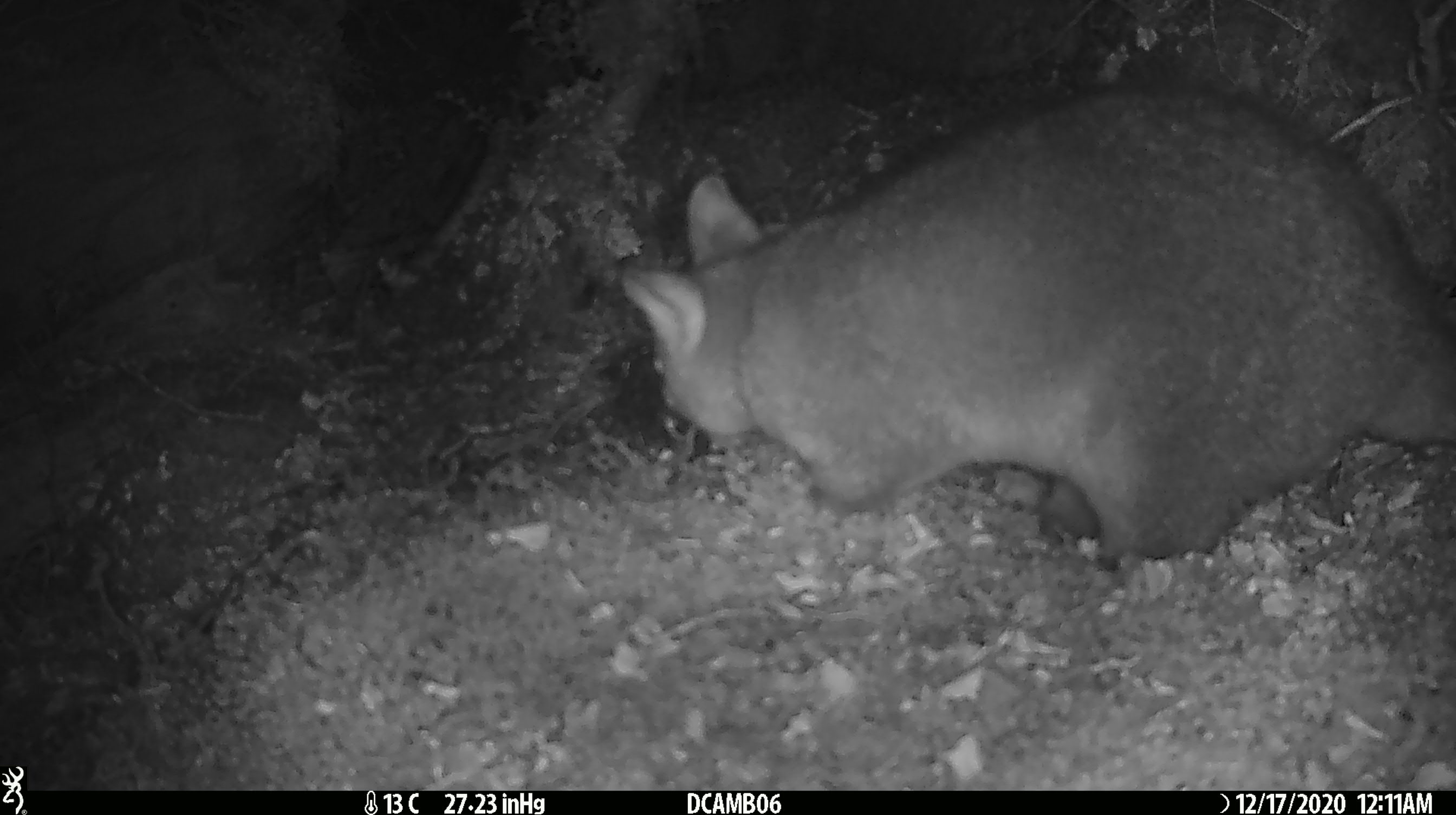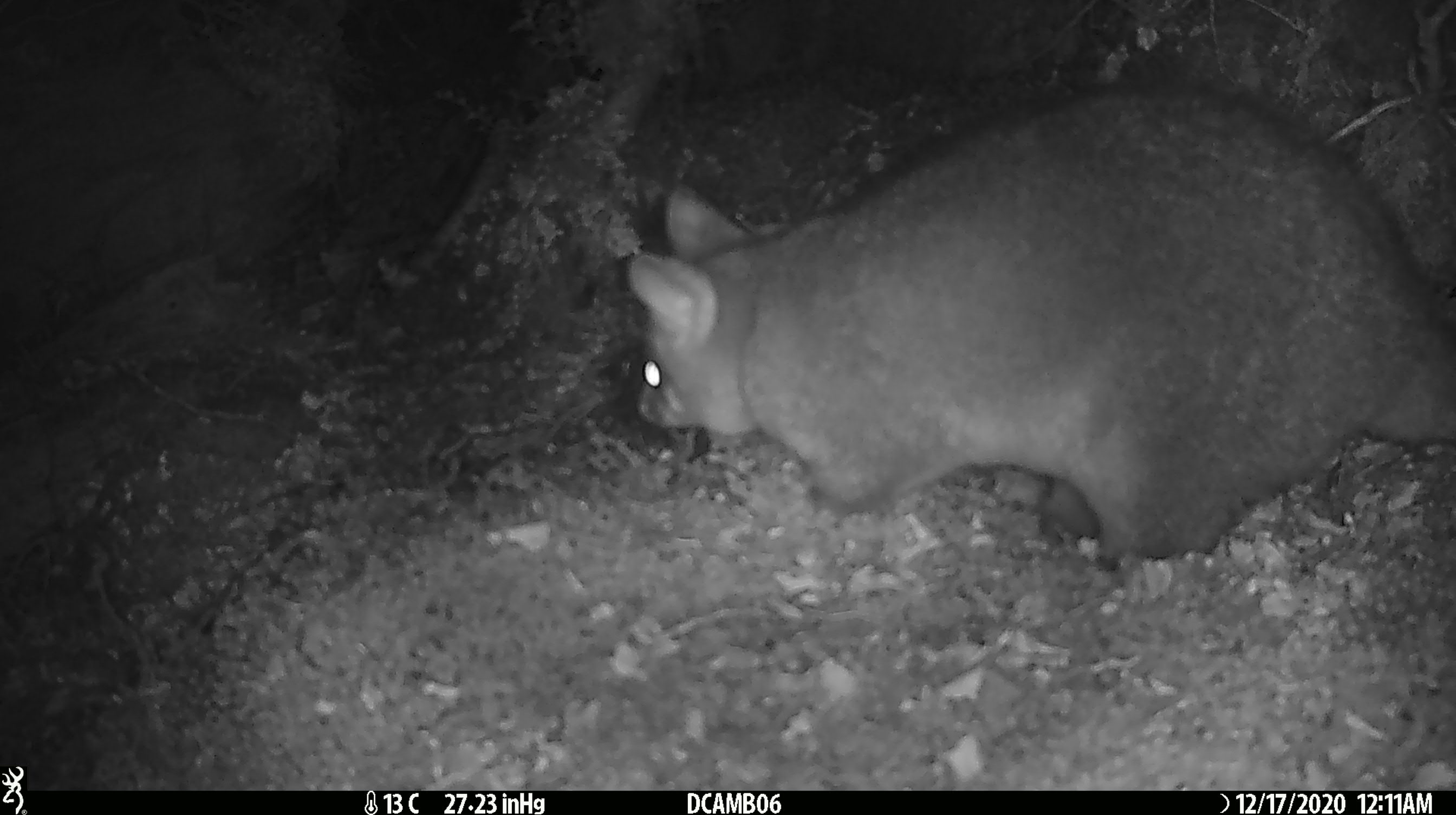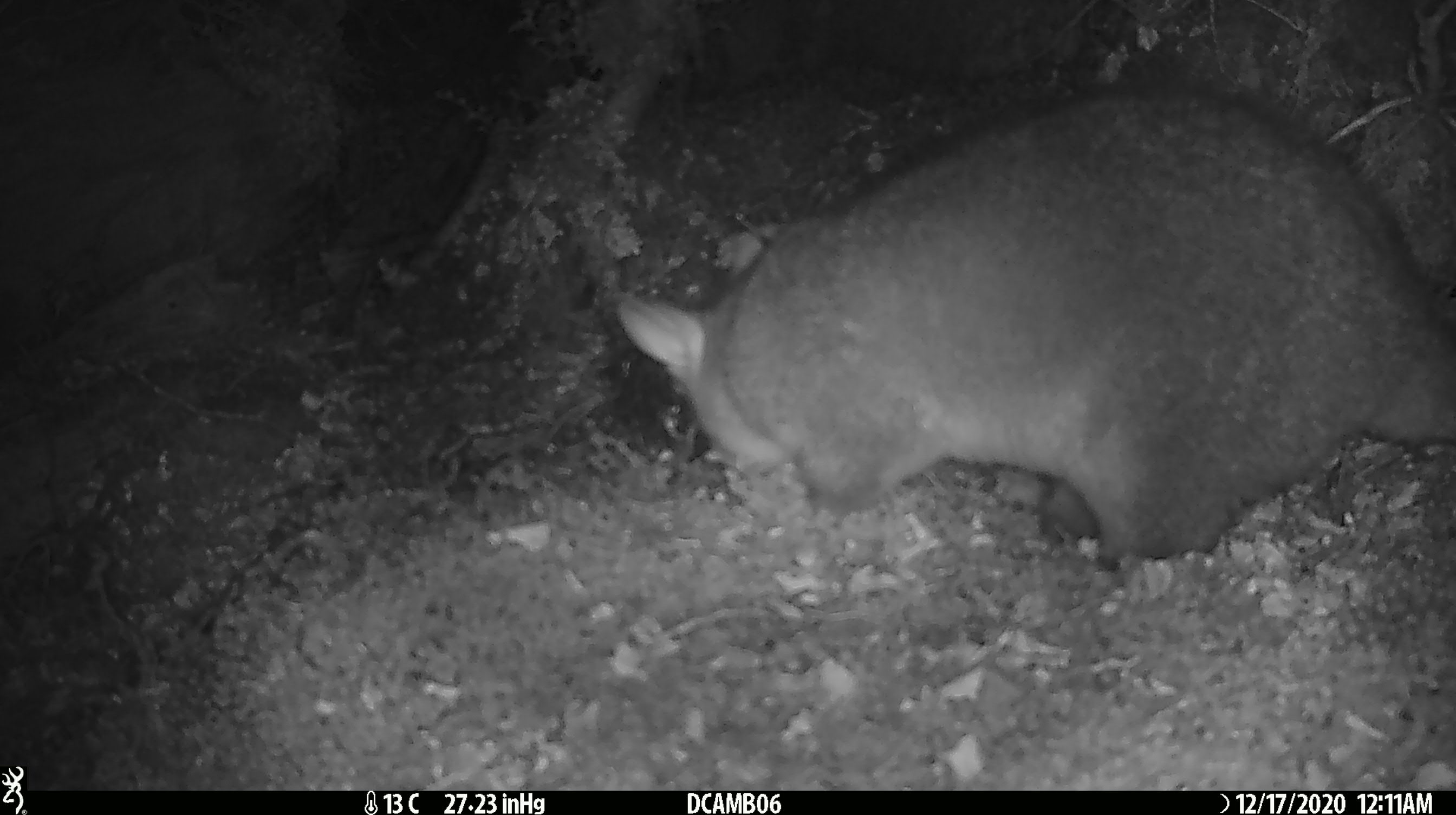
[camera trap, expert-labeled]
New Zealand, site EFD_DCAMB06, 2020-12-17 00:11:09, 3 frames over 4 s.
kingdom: Animalia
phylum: Chordata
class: Mammalia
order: Diprotodontia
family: Phalangeridae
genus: Trichosurus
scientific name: Trichosurus vulpecula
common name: common brushtail possum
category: possum